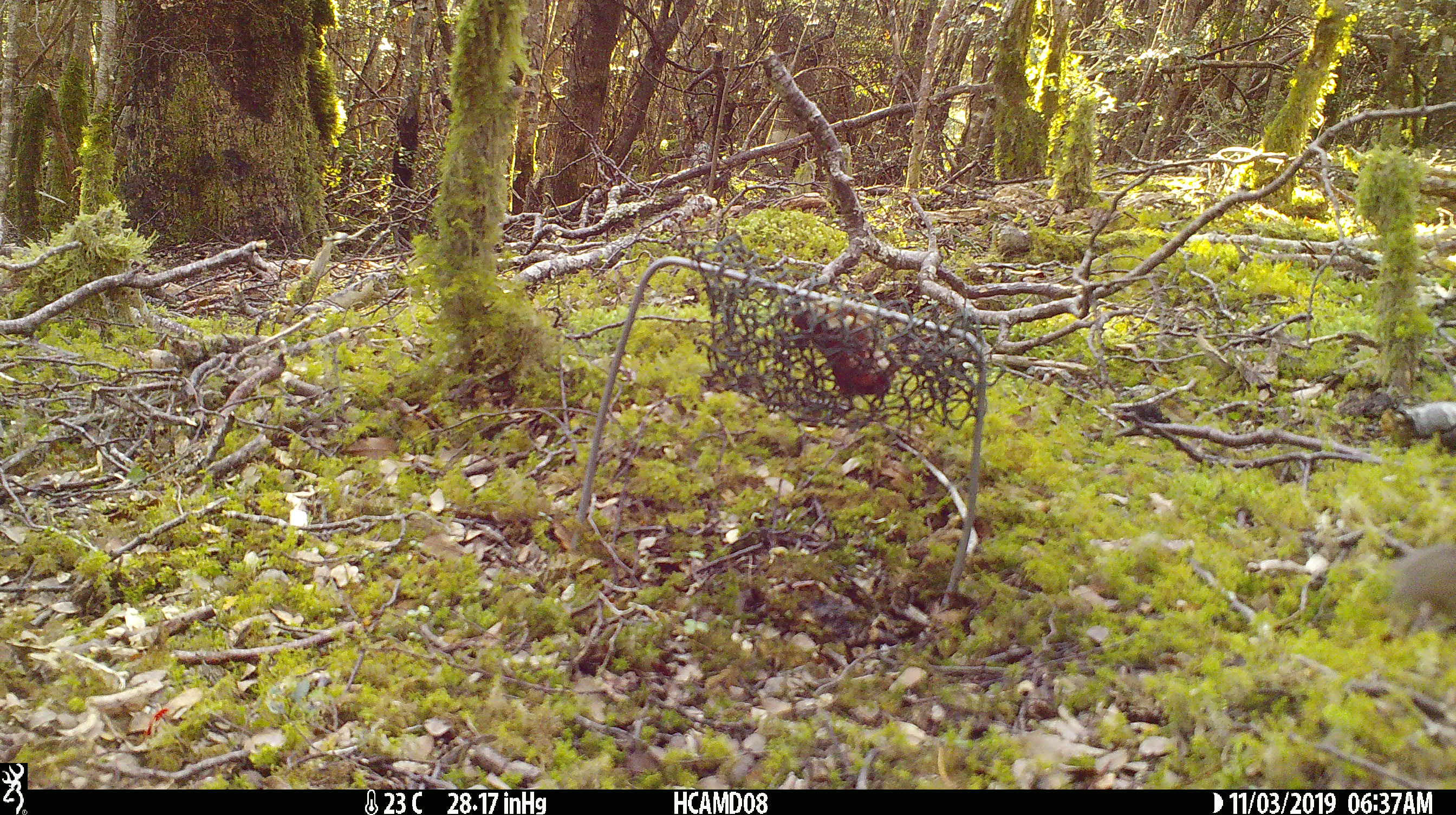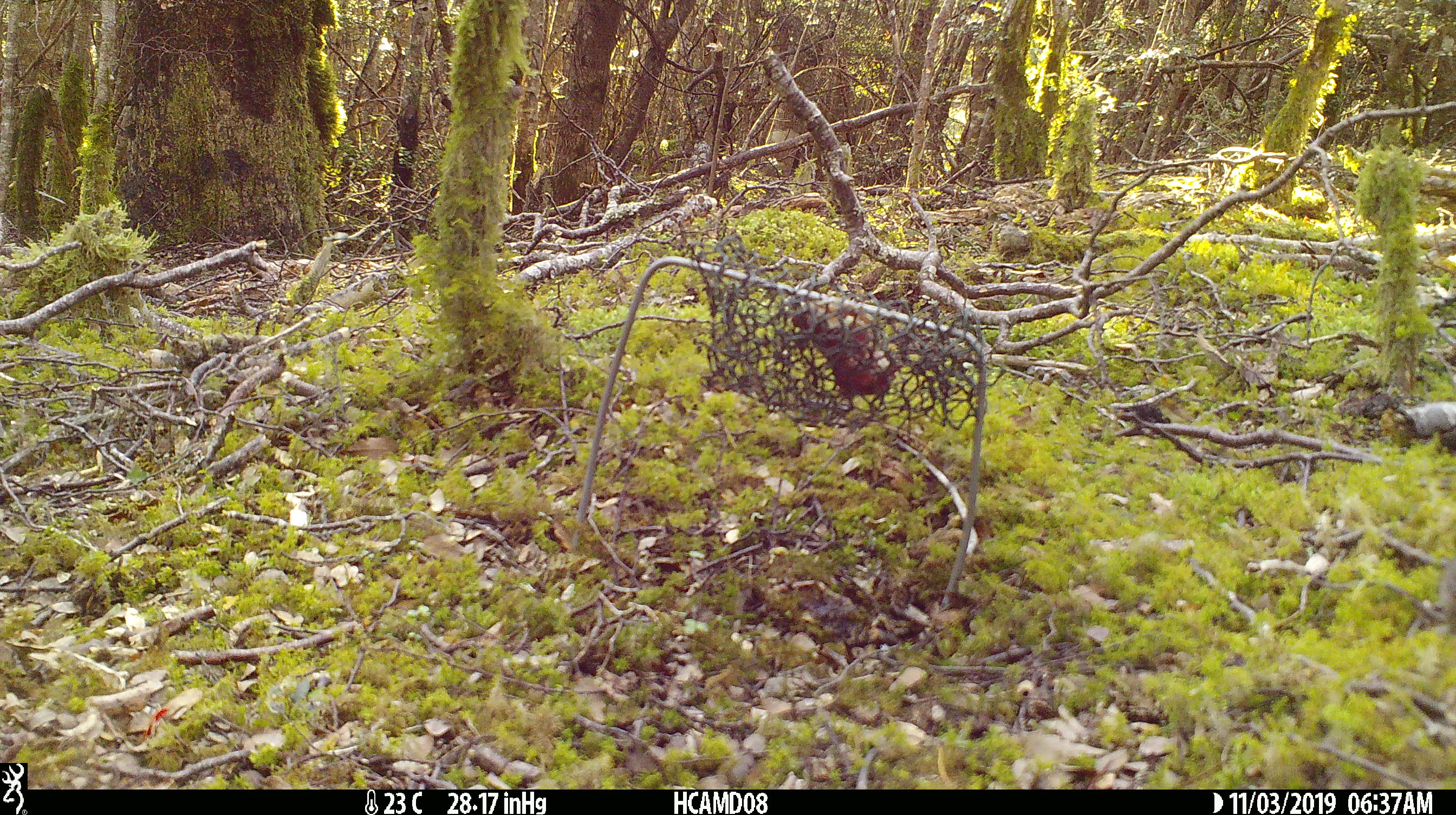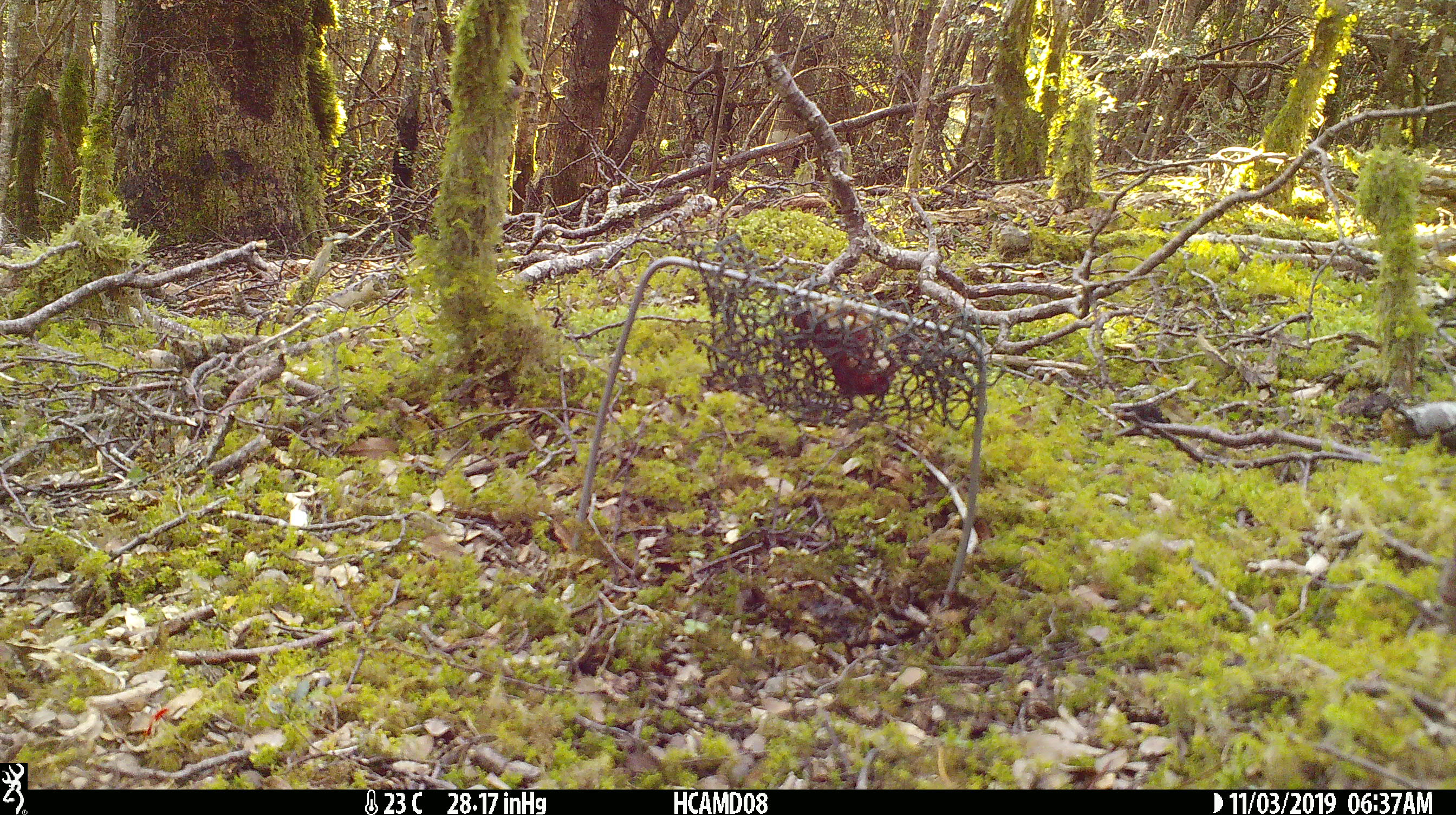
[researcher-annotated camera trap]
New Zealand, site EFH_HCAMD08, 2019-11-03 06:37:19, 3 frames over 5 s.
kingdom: Animalia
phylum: Chordata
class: Mammalia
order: Rodentia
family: Muridae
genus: Mus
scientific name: Mus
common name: mouse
Mouse (Mus).